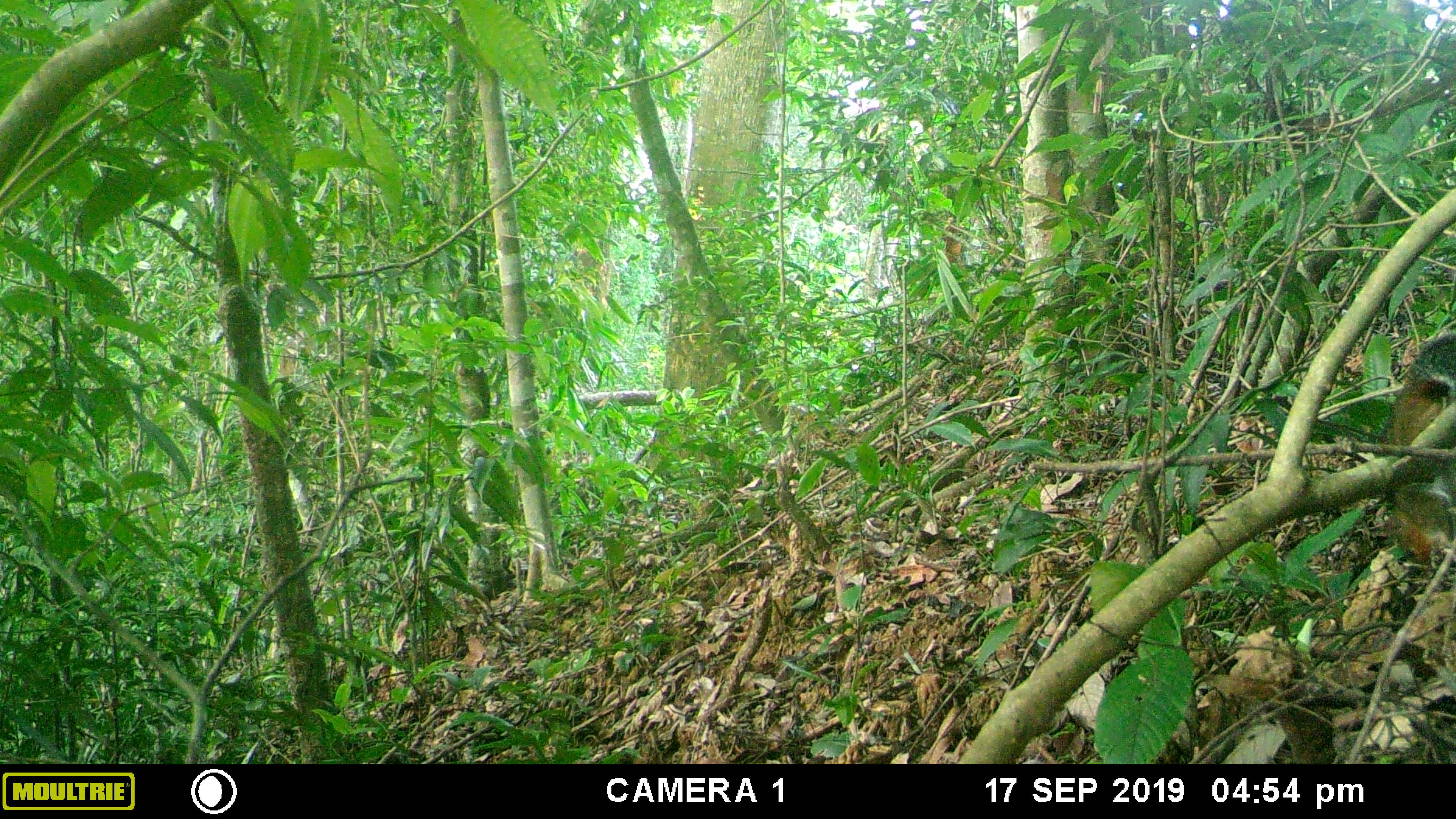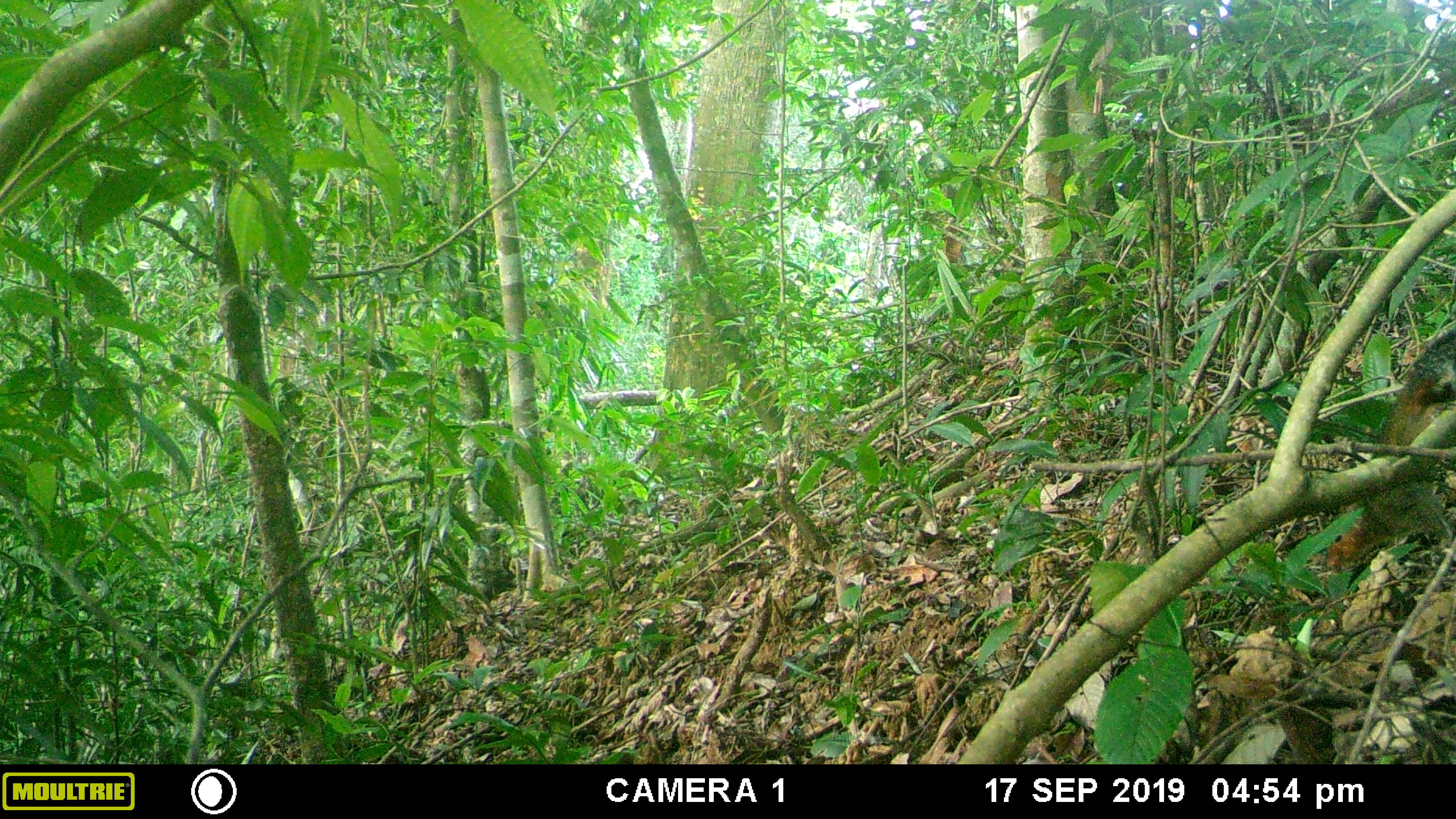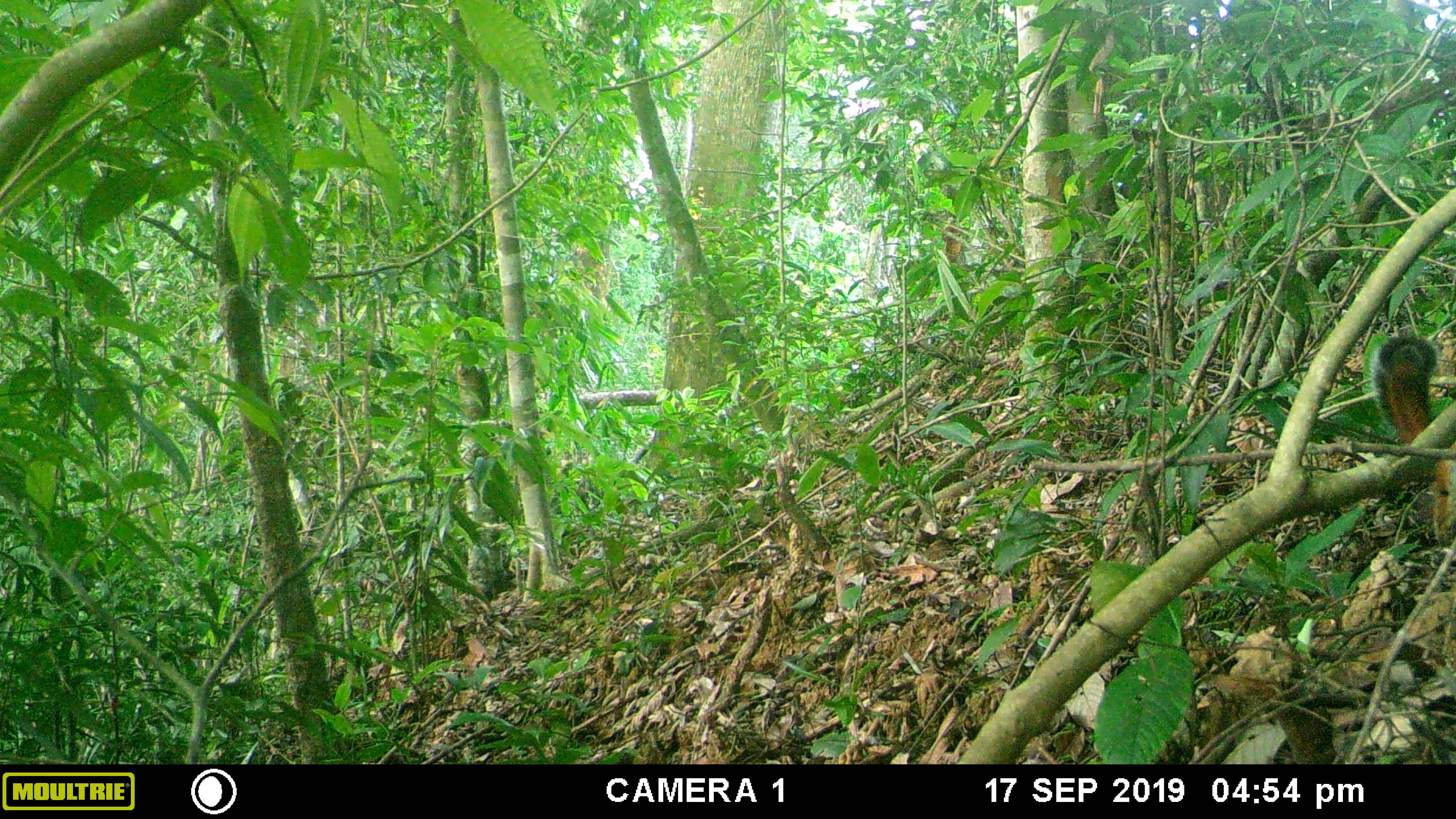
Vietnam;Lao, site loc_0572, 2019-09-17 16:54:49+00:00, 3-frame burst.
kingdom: Animalia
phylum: Chordata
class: Mammalia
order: Rodentia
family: Sciuridae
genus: Dremomys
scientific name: Dremomys rufigenis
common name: red-cheeked squirrel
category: red cheeked squirrel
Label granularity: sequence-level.